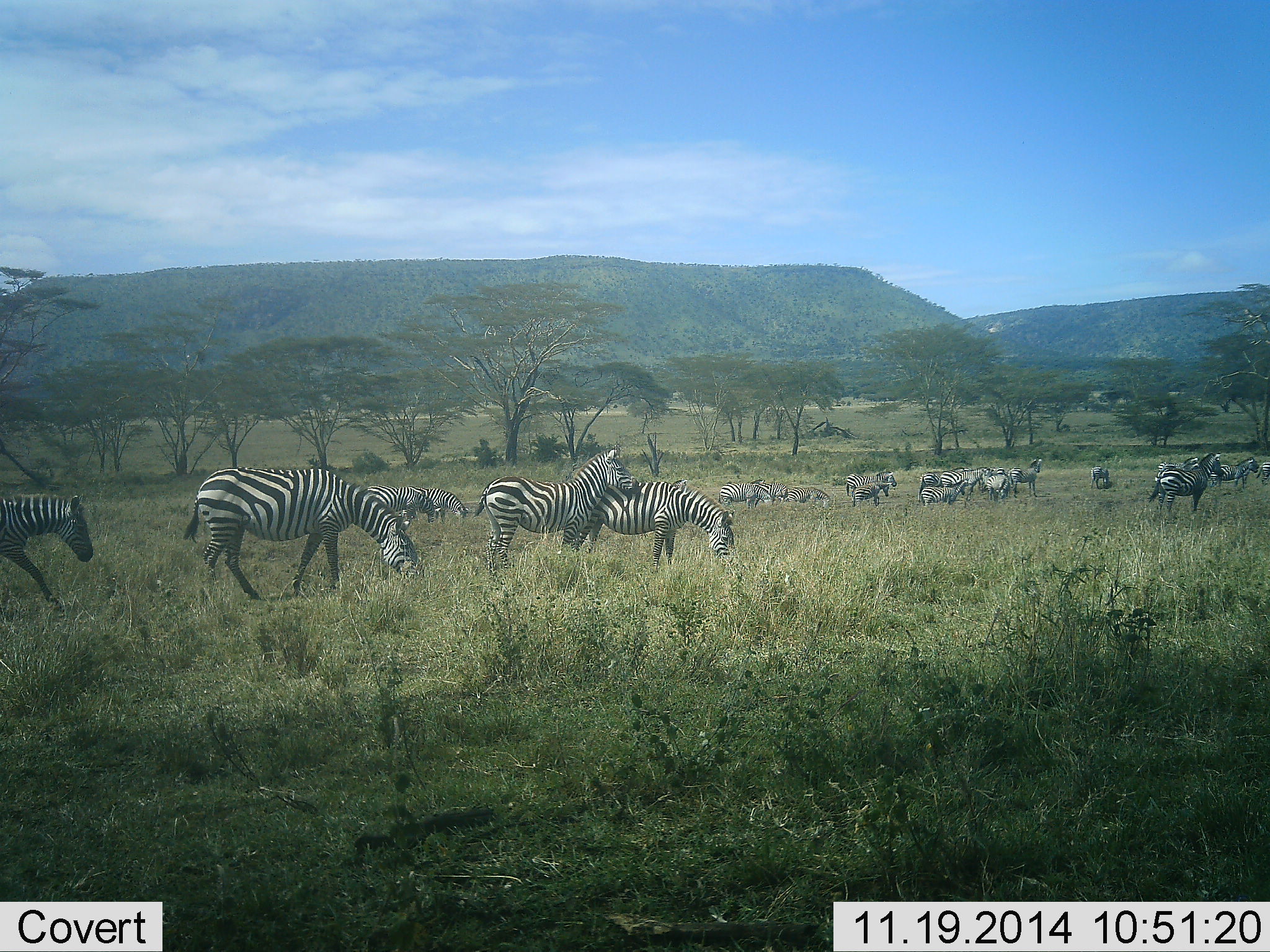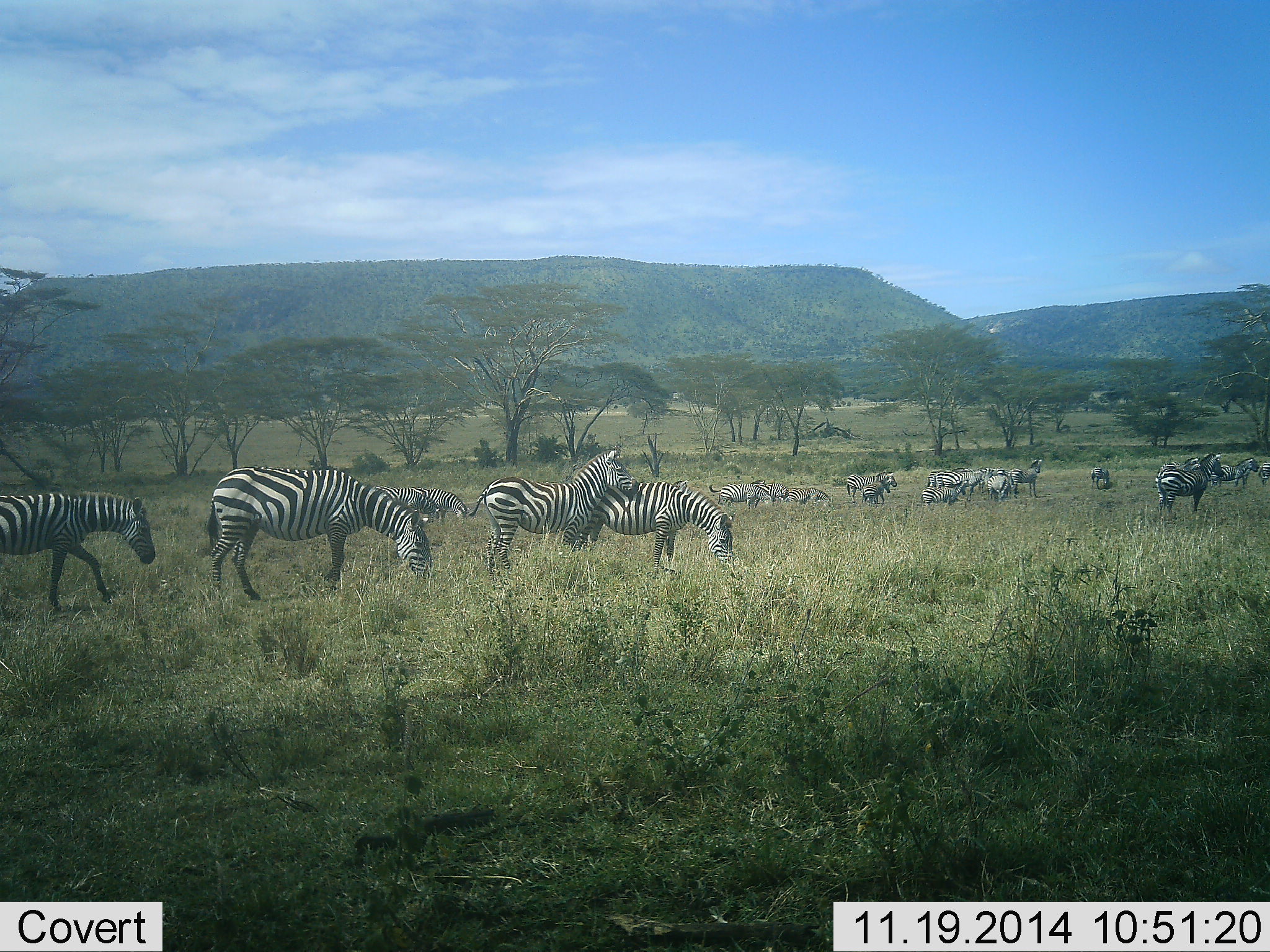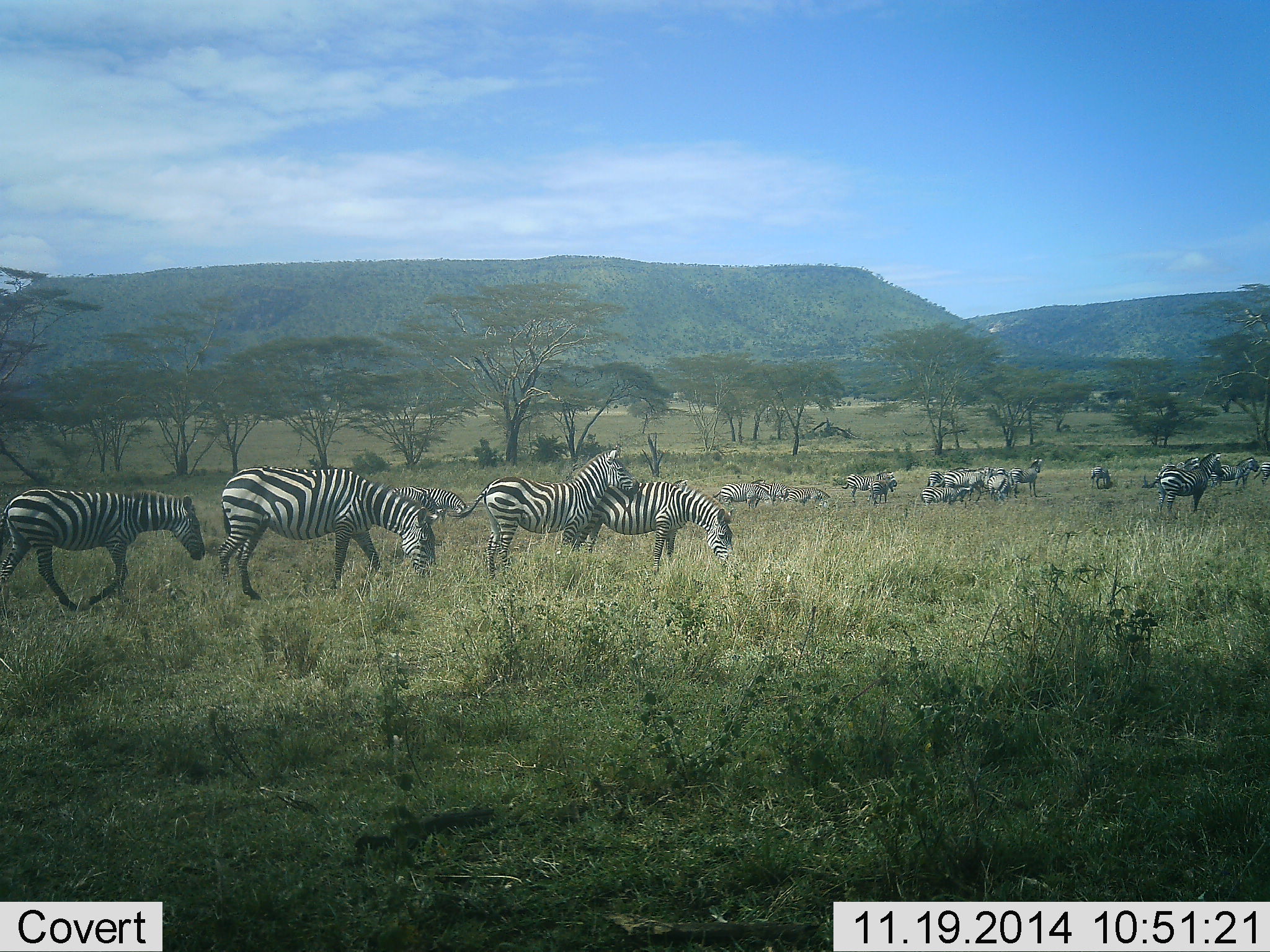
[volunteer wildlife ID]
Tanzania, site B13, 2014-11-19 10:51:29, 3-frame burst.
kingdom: Animalia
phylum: Chordata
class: Mammalia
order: Perissodactyla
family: Equidae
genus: Equus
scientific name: Equus quagga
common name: plains zebra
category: zebra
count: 11-50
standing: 70%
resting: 10%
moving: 30%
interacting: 0%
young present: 10%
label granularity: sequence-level